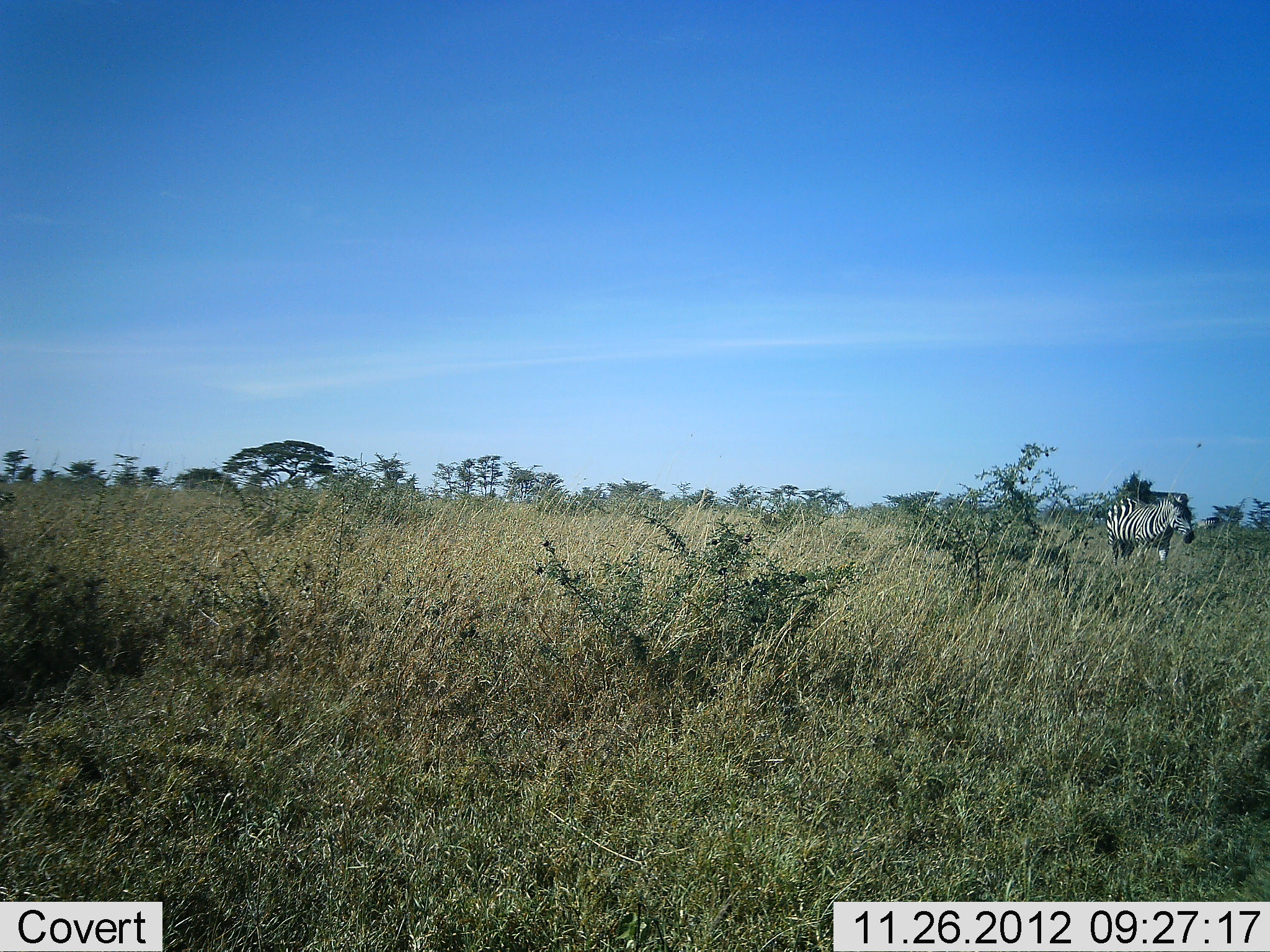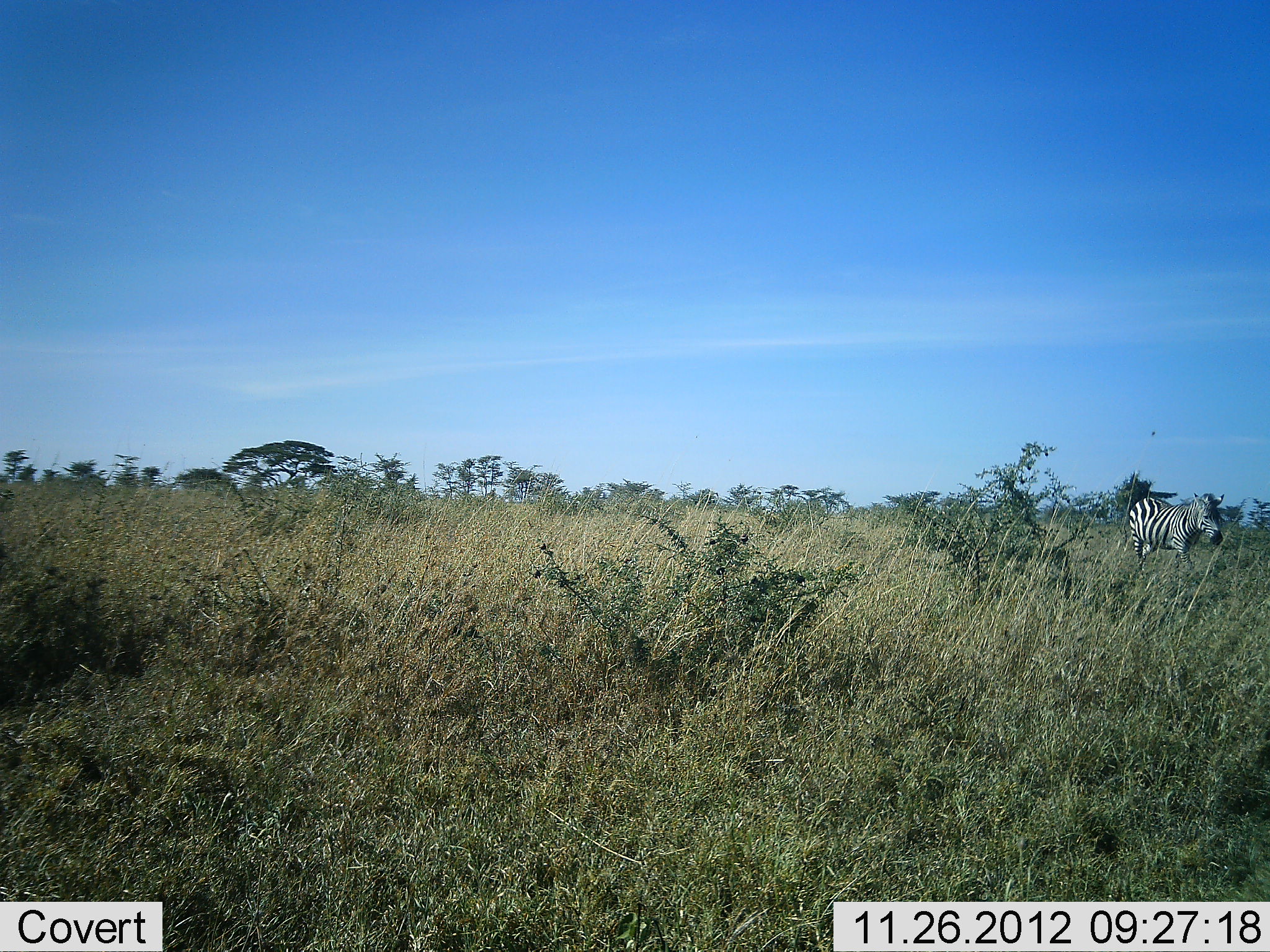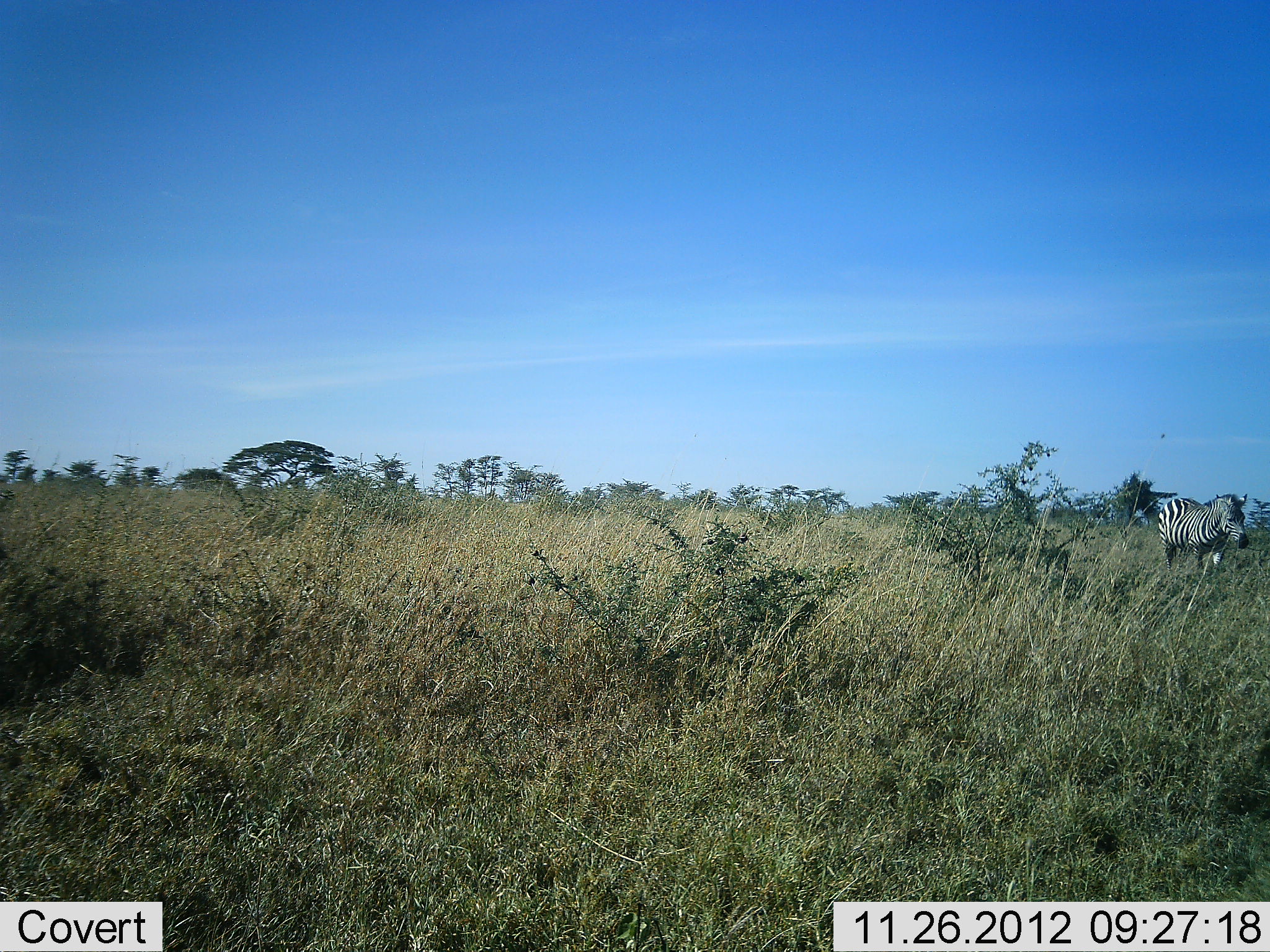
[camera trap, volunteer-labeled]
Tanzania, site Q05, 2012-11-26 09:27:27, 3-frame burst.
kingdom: Animalia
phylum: Chordata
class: Mammalia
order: Perissodactyla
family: Equidae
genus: Equus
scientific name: Equus quagga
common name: plains zebra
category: zebra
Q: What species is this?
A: Zebra (plains zebra) (Equus quagga).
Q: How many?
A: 1.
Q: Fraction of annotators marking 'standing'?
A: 0%.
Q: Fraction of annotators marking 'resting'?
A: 0%.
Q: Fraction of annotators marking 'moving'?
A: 100%.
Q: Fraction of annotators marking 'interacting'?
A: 0%.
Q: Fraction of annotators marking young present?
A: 0%.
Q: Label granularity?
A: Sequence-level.